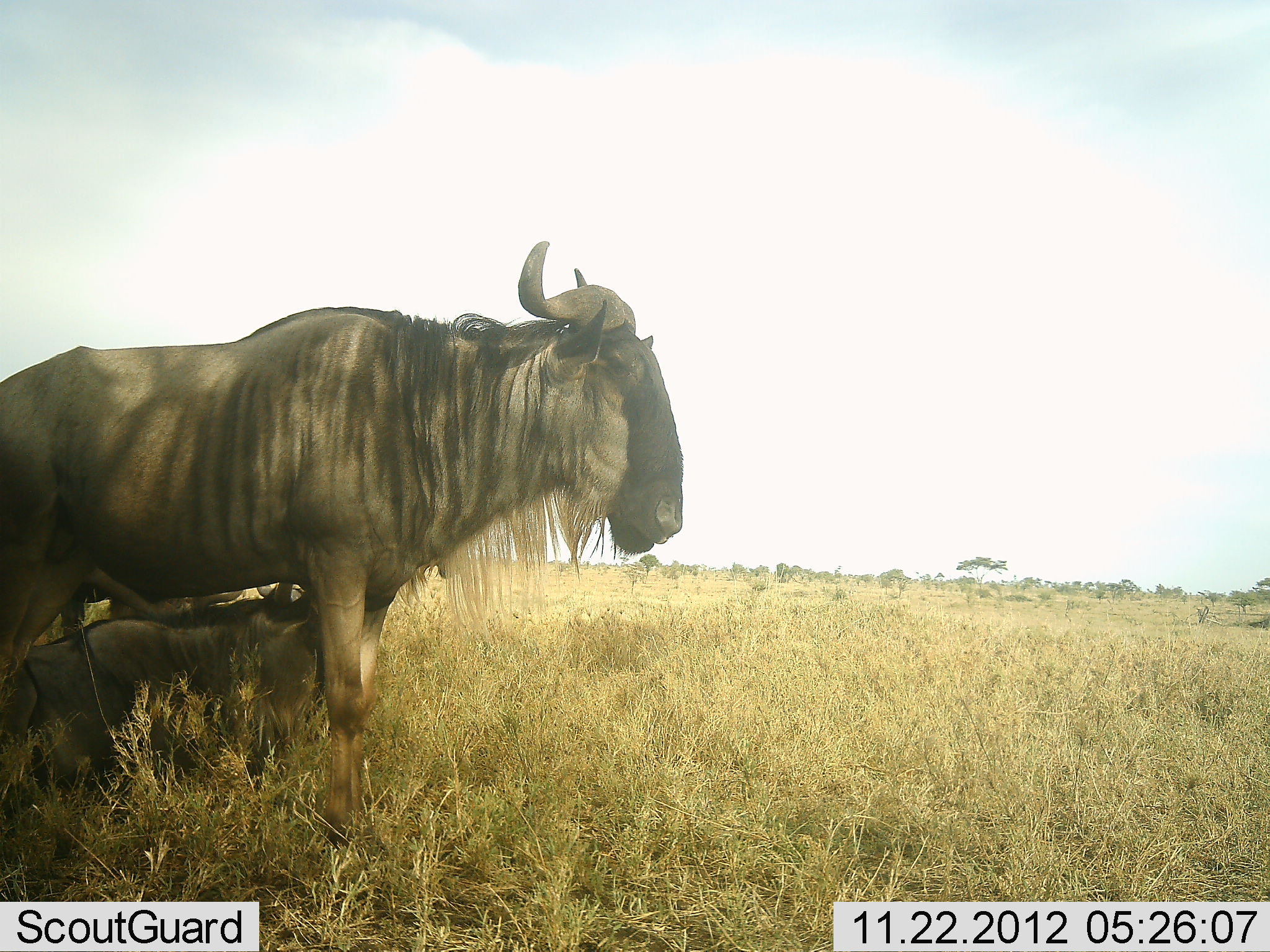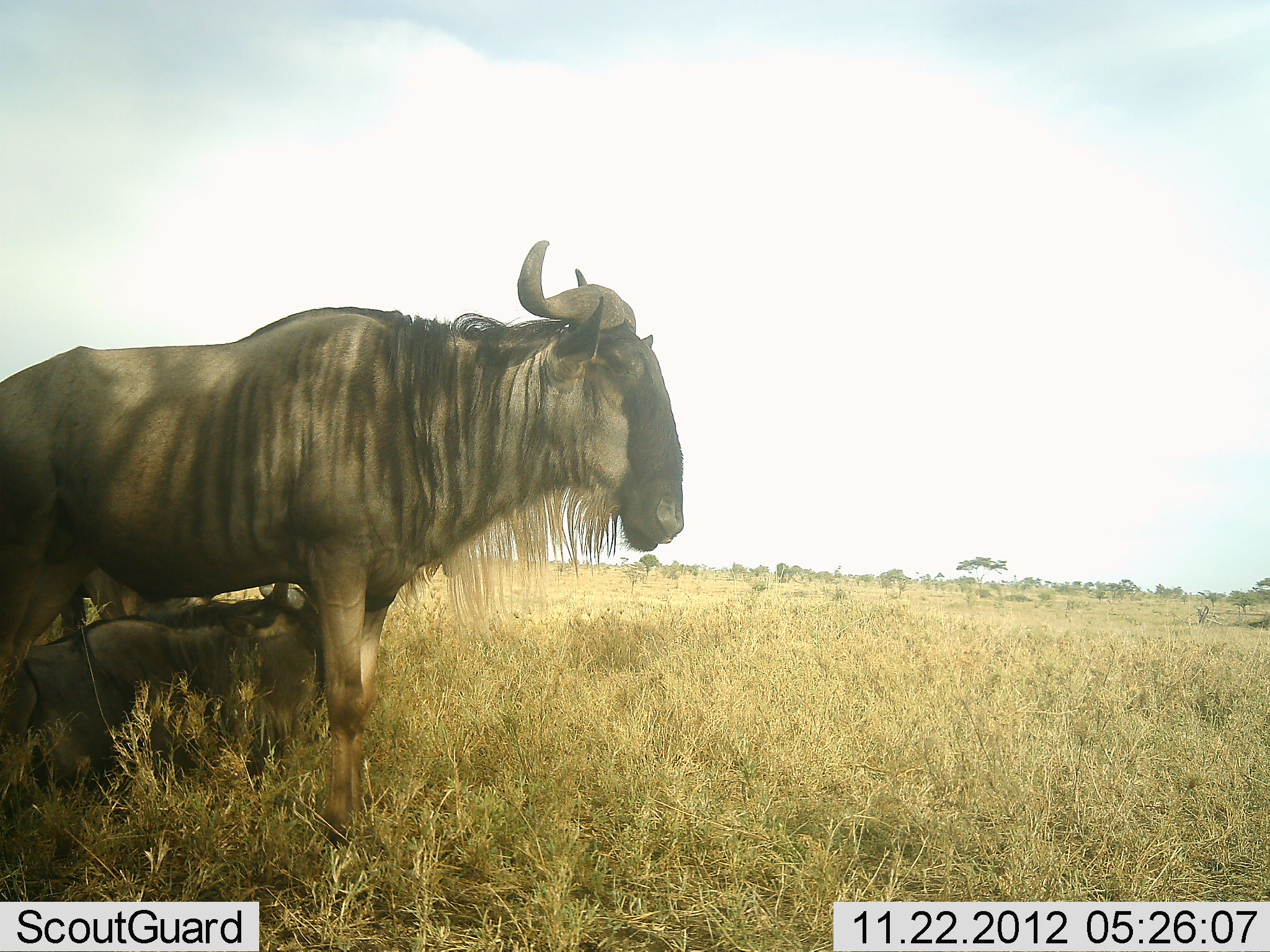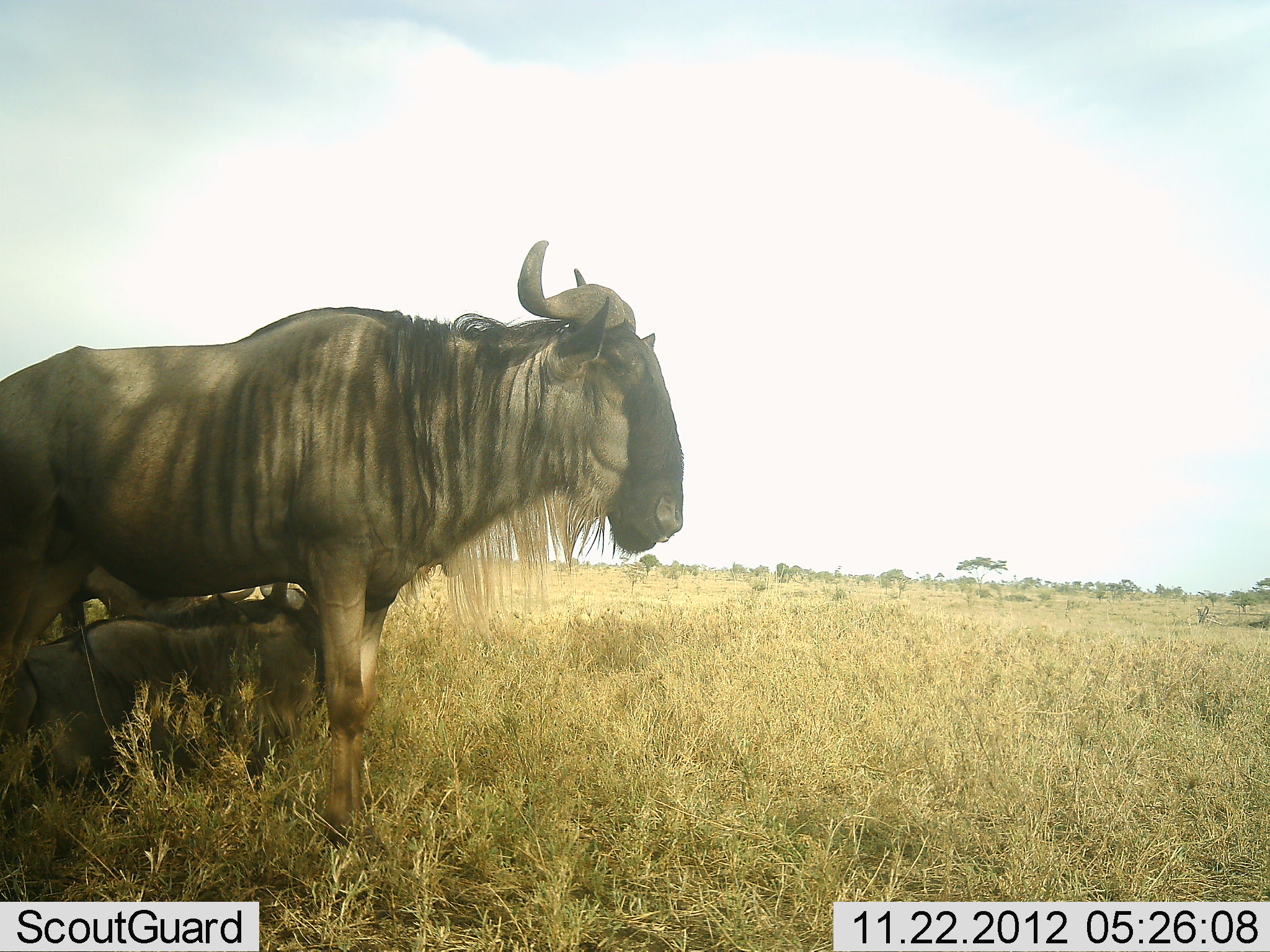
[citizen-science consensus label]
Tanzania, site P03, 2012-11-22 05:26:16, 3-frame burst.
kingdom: Animalia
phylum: Chordata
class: Mammalia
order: Artiodactyla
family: Bovidae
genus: Connochaetes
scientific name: Connochaetes taurinus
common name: blue wildebeest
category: wildebeest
Wildebeest (blue wildebeest) (Connochaetes taurinus), count 3. Behavior (volunteer vote fractions): standing 70%, resting 90%, moving 0%, interacting 0%. Young present (vote fraction): 0%. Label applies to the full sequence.